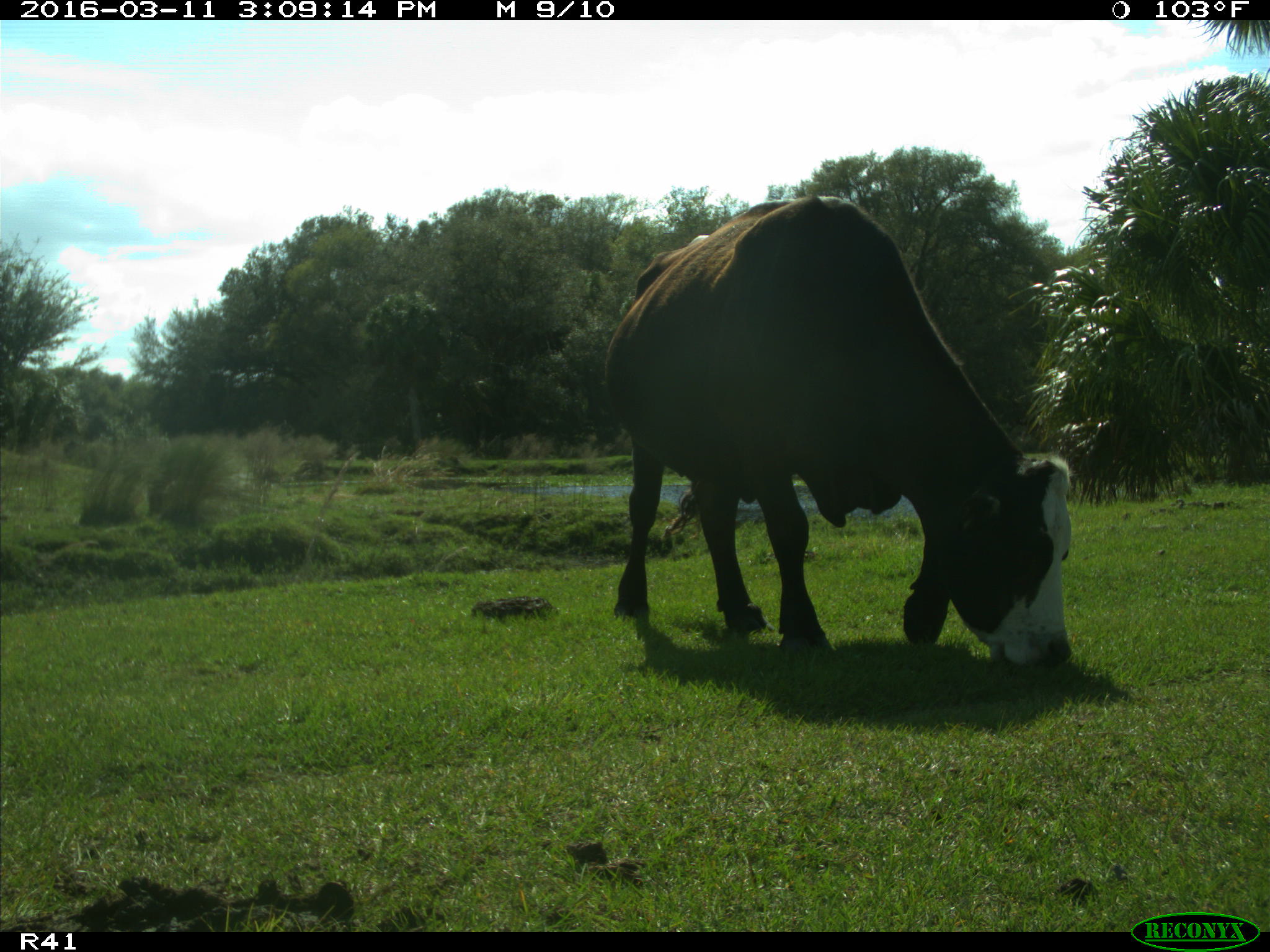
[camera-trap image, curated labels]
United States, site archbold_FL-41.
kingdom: Animalia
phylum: Chordata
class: Mammalia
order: Artiodactyla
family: Bovidae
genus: Bos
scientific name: Bos taurus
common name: domestic cow